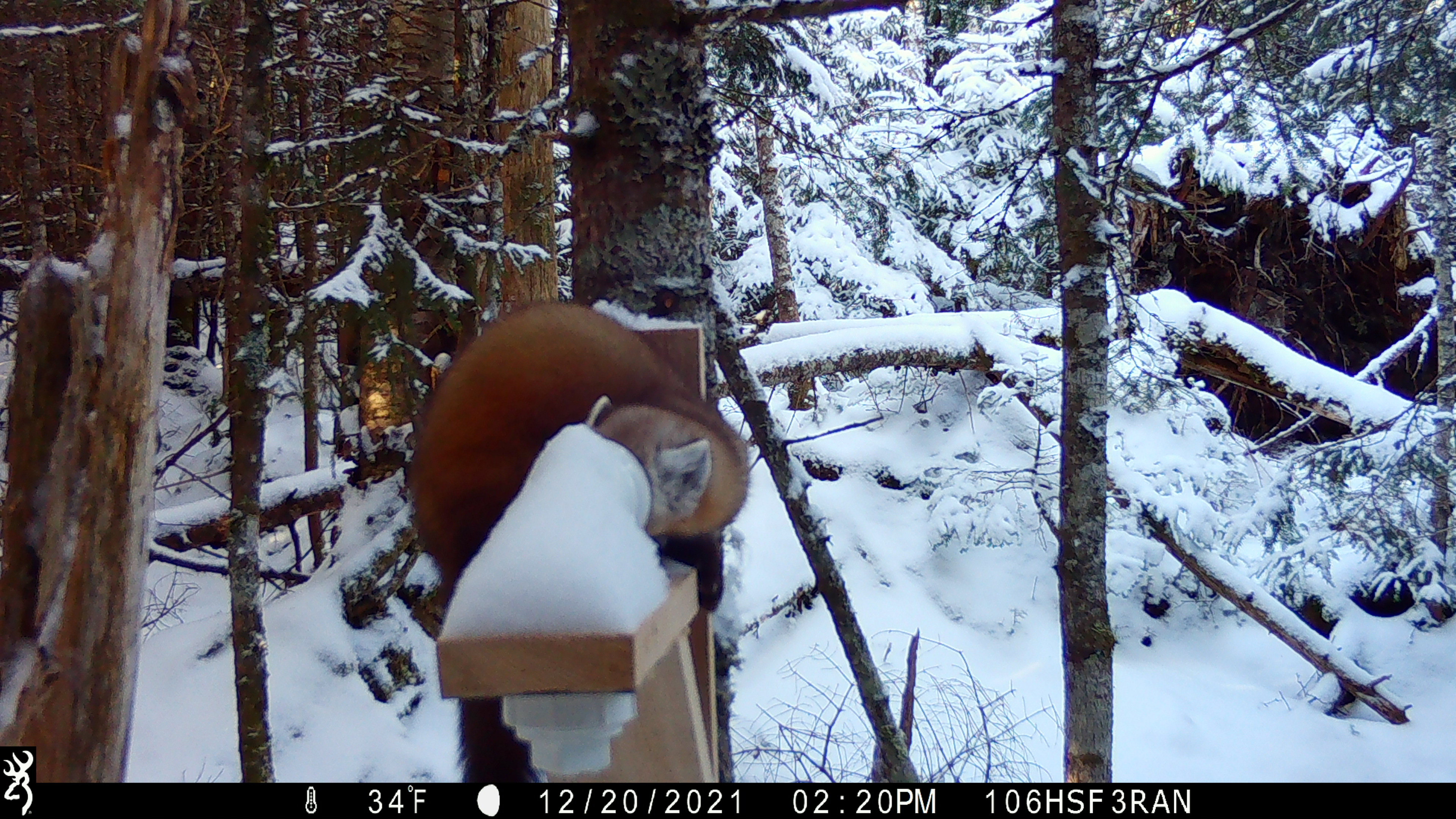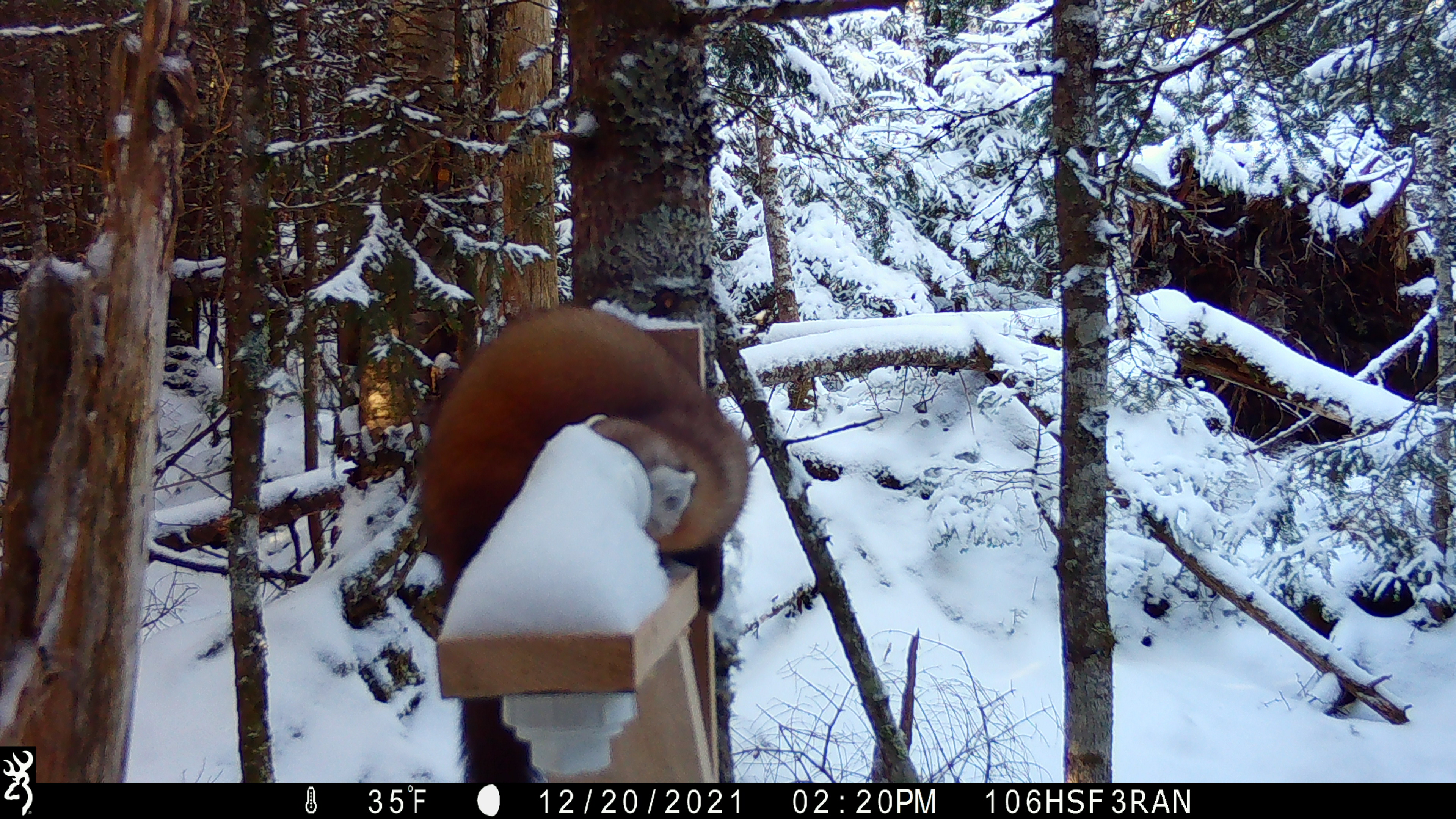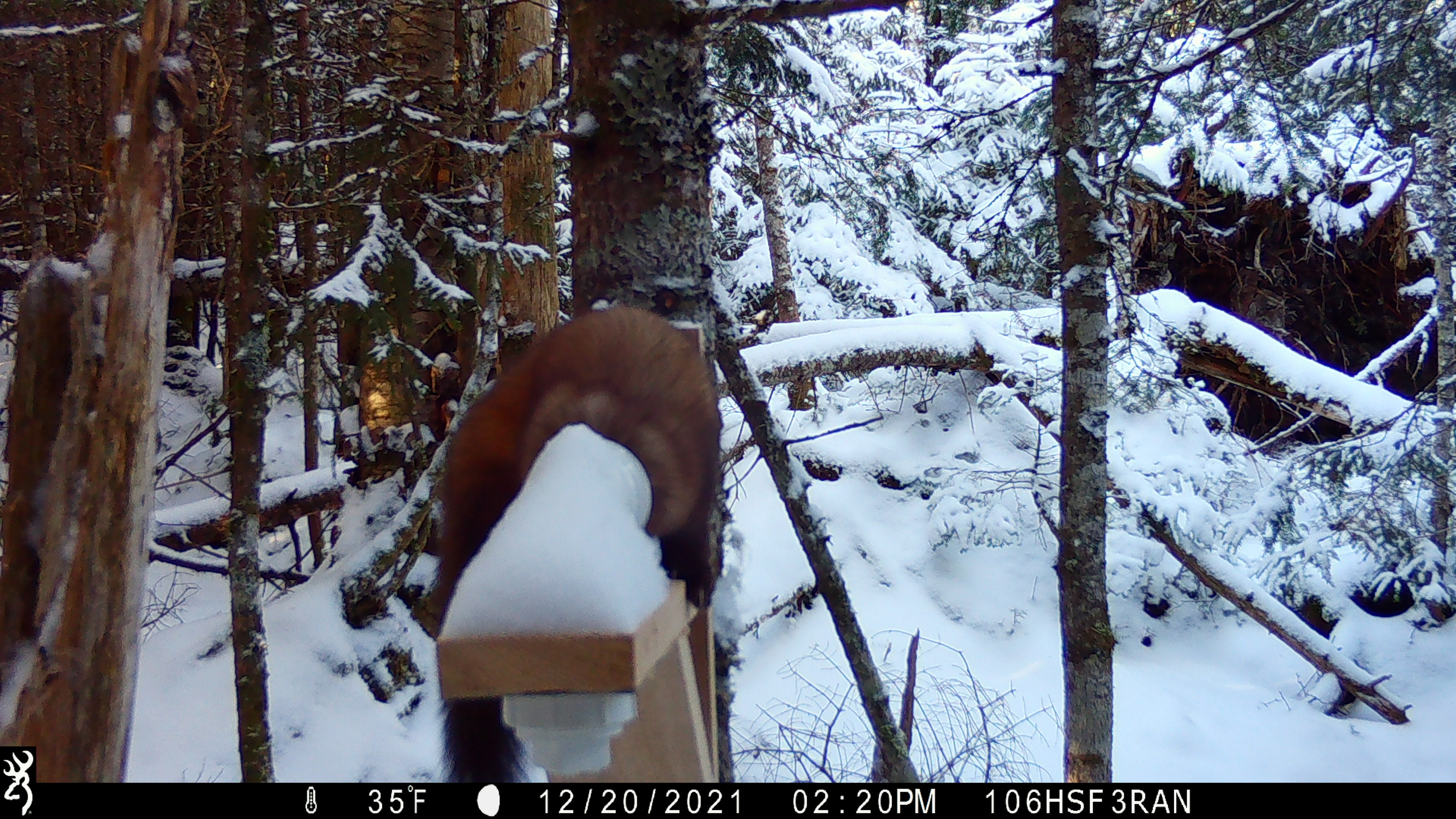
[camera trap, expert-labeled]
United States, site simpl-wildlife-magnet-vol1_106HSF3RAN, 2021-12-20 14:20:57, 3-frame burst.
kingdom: Animalia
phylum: Chordata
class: Mammalia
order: Carnivora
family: Mustelidae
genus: Martes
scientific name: Martes americana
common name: american marten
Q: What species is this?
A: American marten (Martes americana).